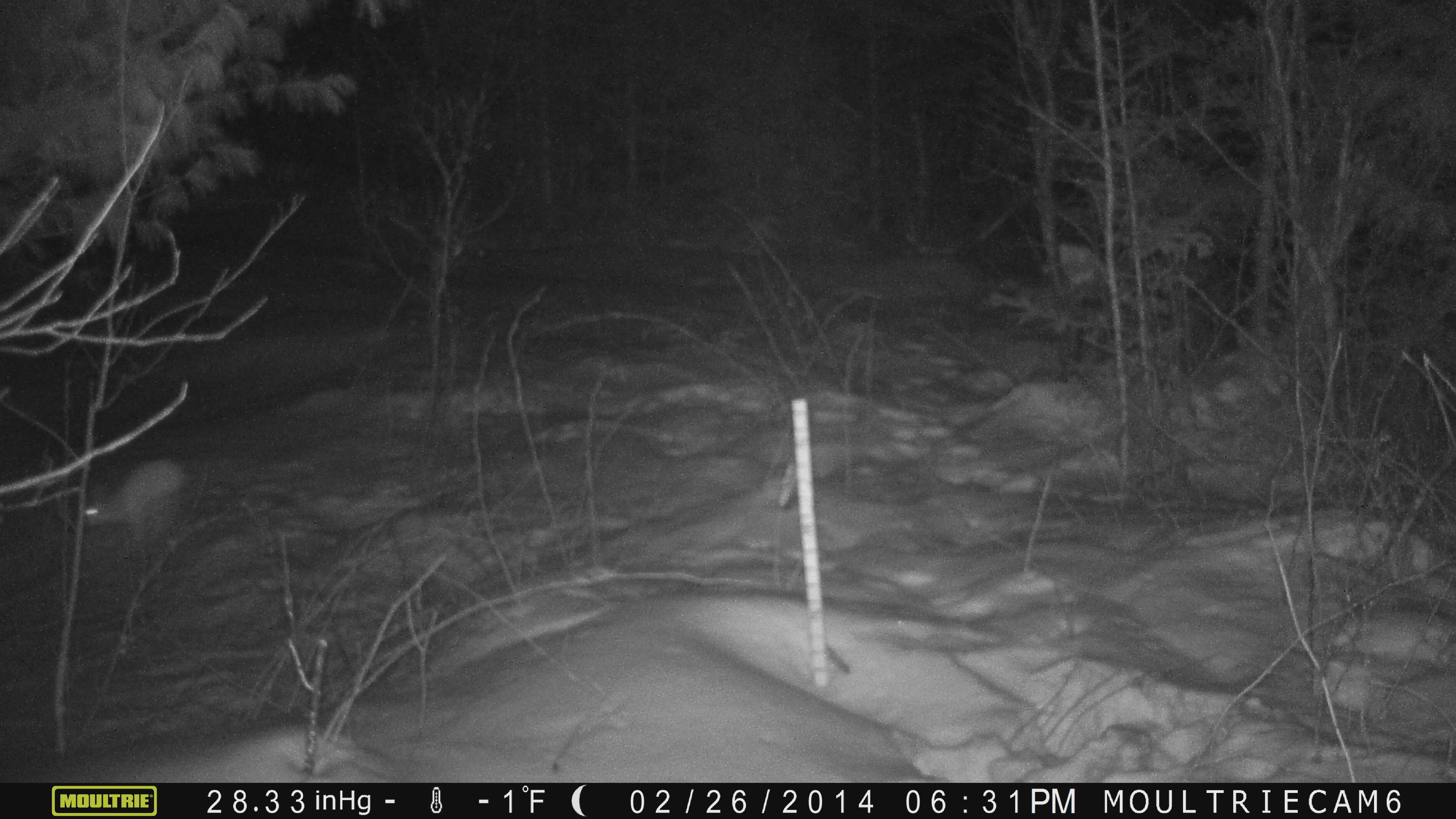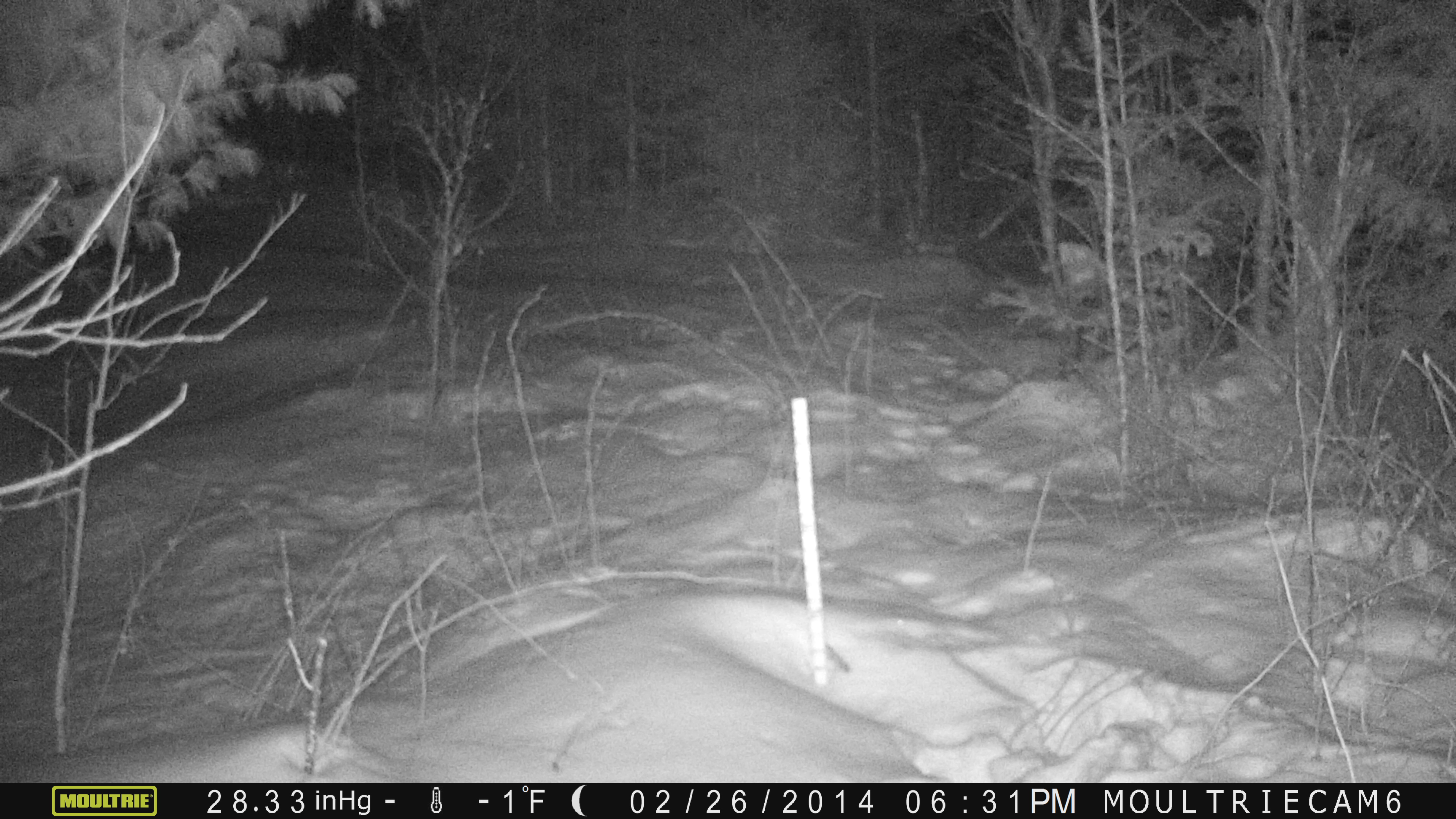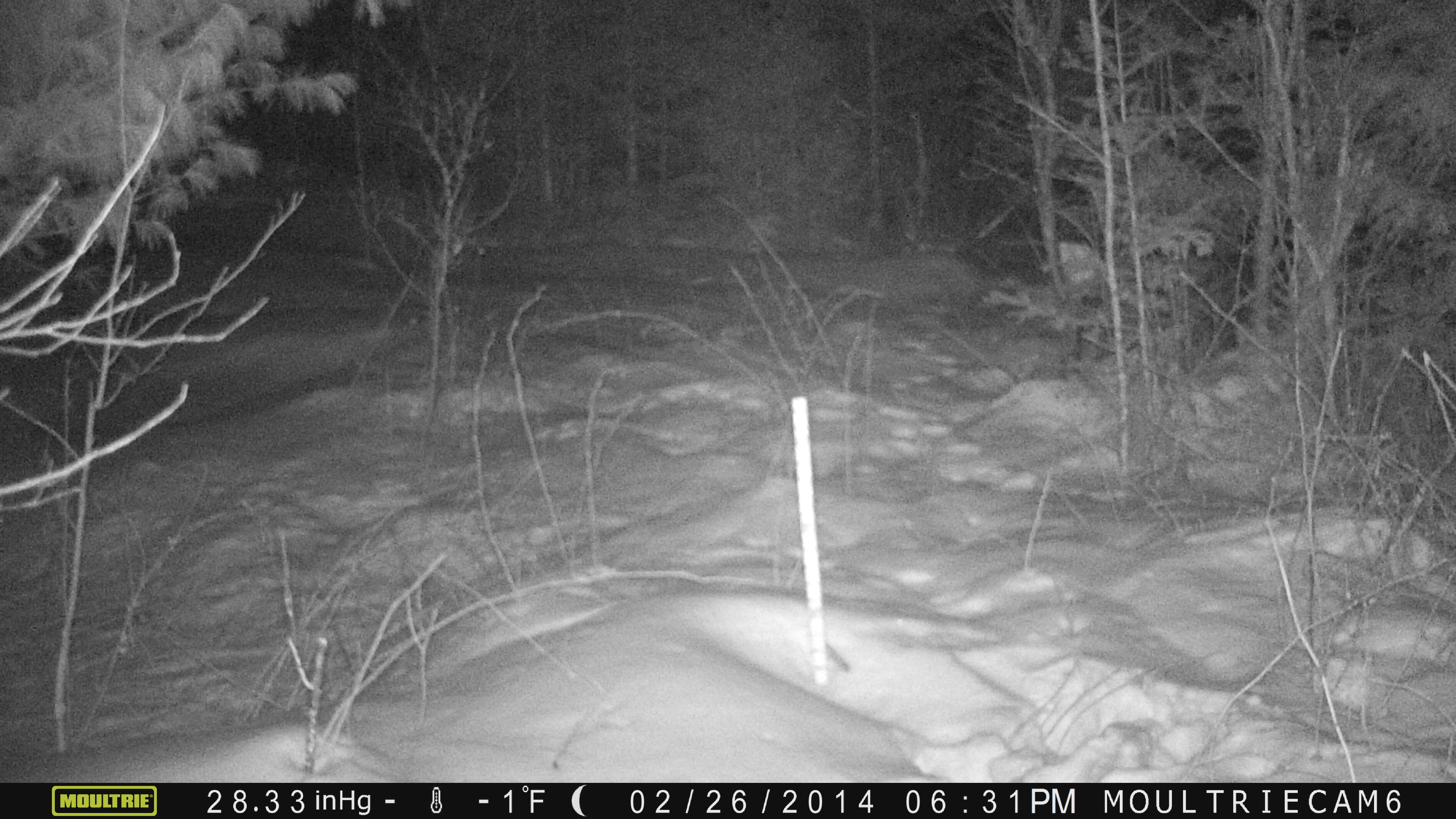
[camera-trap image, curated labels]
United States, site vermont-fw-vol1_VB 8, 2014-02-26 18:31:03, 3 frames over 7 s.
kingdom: Animalia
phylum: Chordata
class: Mammalia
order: Lagomorpha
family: Leporidae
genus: Lepus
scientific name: Lepus americanus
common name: snowshoe hare